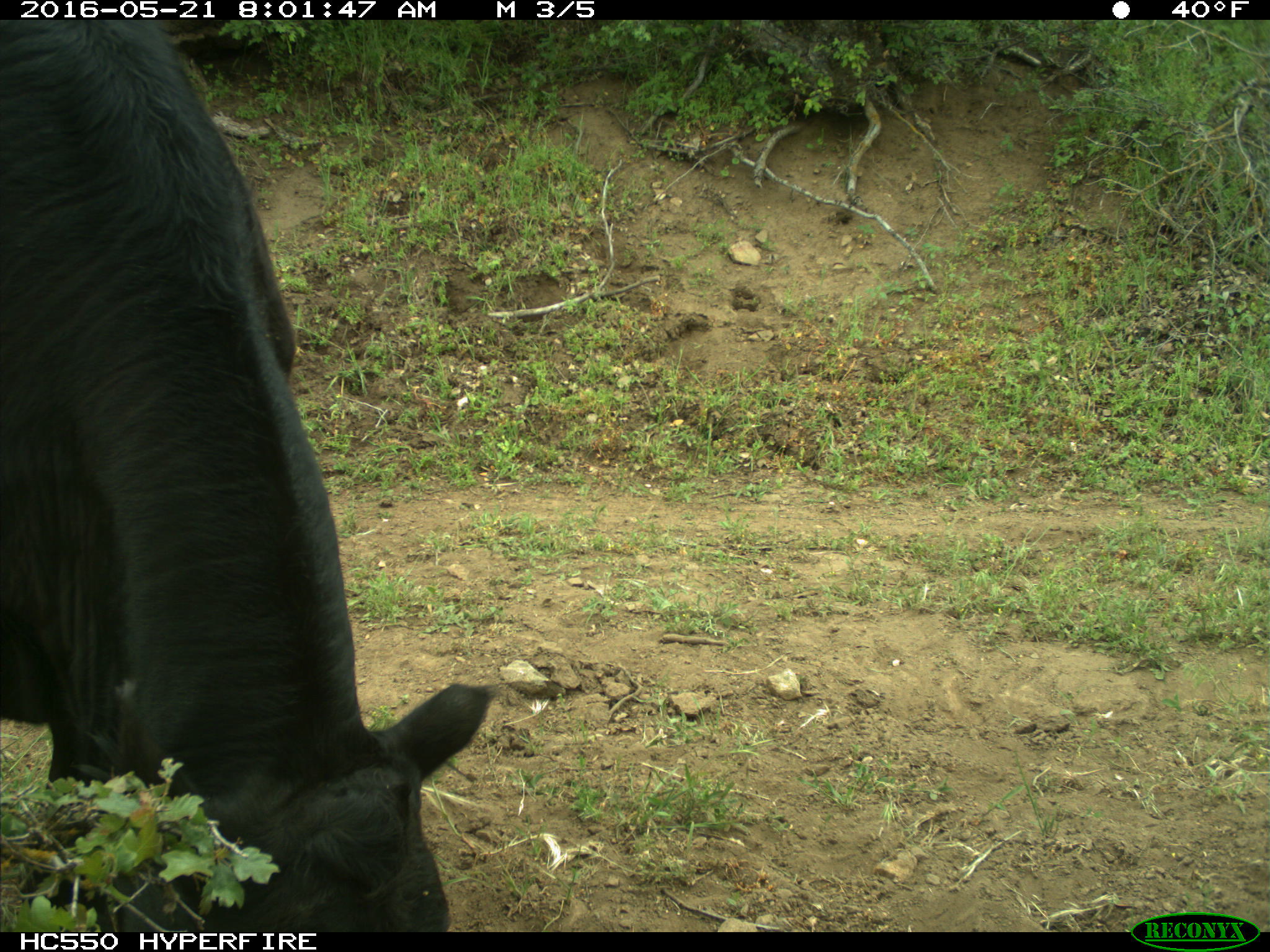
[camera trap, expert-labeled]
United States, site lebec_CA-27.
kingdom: Animalia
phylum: Chordata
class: Mammalia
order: Artiodactyla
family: Bovidae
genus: Bos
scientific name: Bos taurus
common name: domestic cow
Bos taurus (domestic cow).